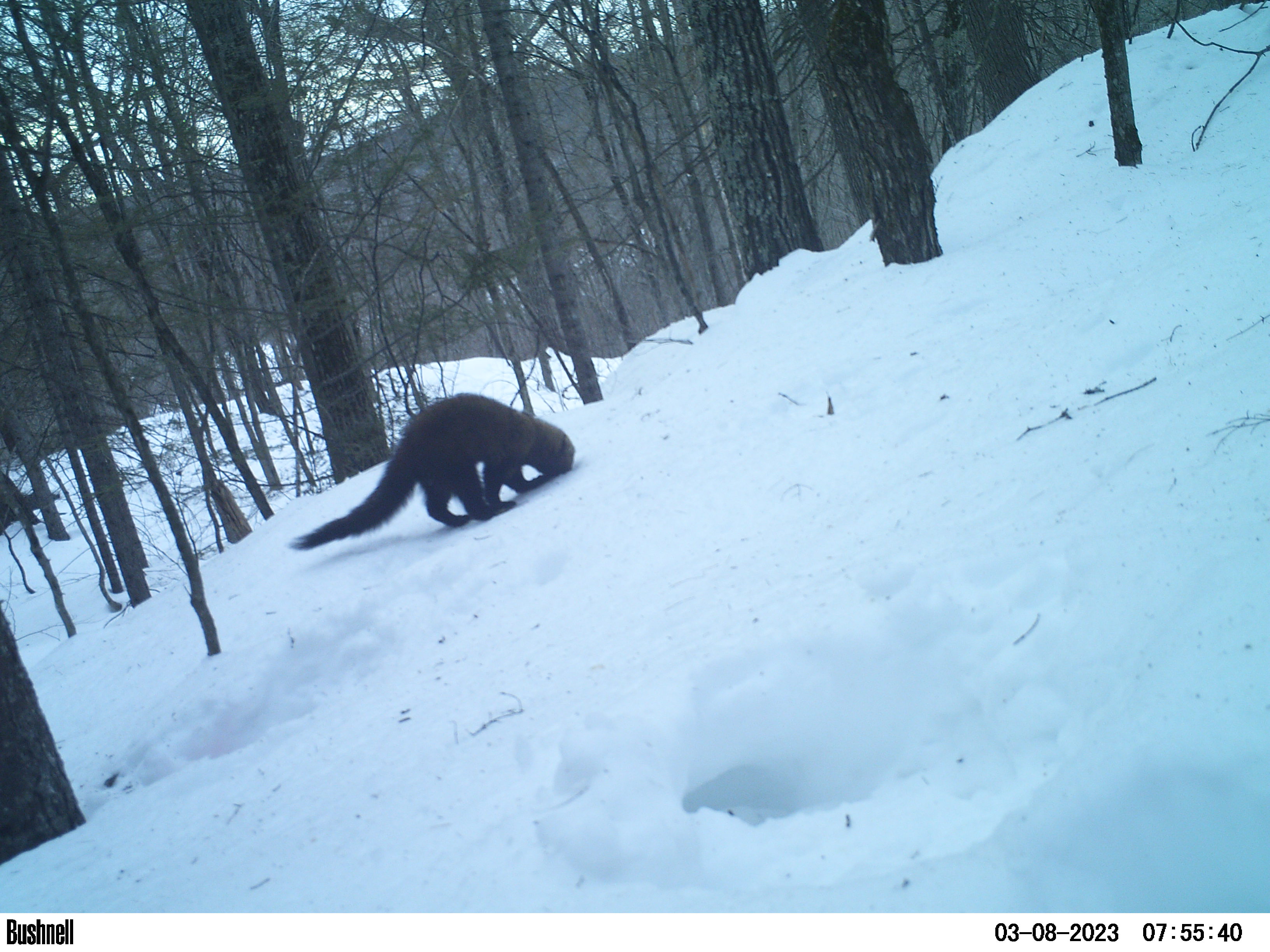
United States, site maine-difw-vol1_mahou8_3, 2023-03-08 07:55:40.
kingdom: Animalia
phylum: Chordata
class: Mammalia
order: Carnivora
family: Mustelidae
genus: Pekania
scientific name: Pekania pennanti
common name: fisher